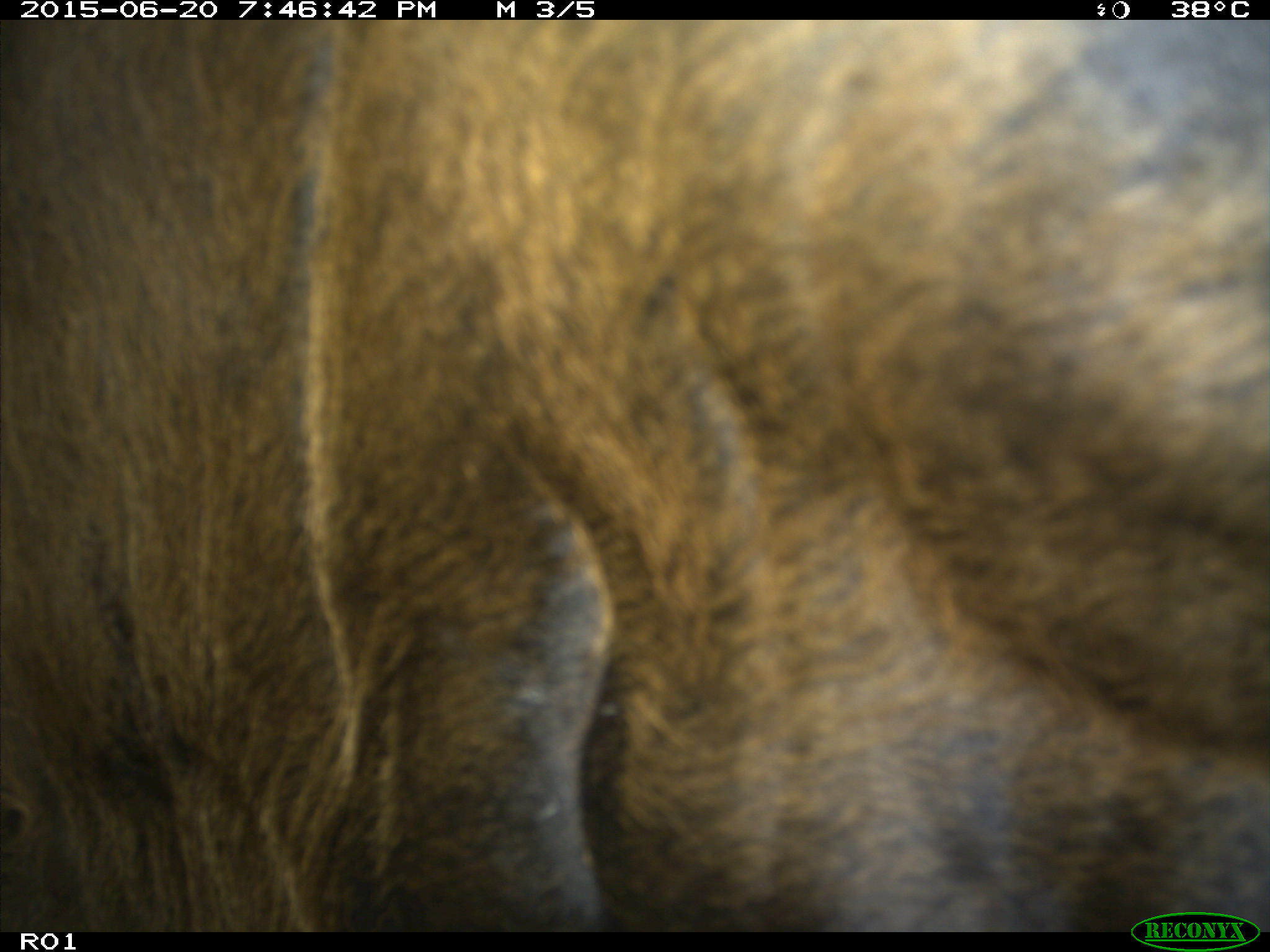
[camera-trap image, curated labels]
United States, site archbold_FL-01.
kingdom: Animalia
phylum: Chordata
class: Mammalia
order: Artiodactyla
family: Bovidae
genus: Bos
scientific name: Bos taurus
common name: domestic cow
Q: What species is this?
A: Bos taurus (domestic cow).